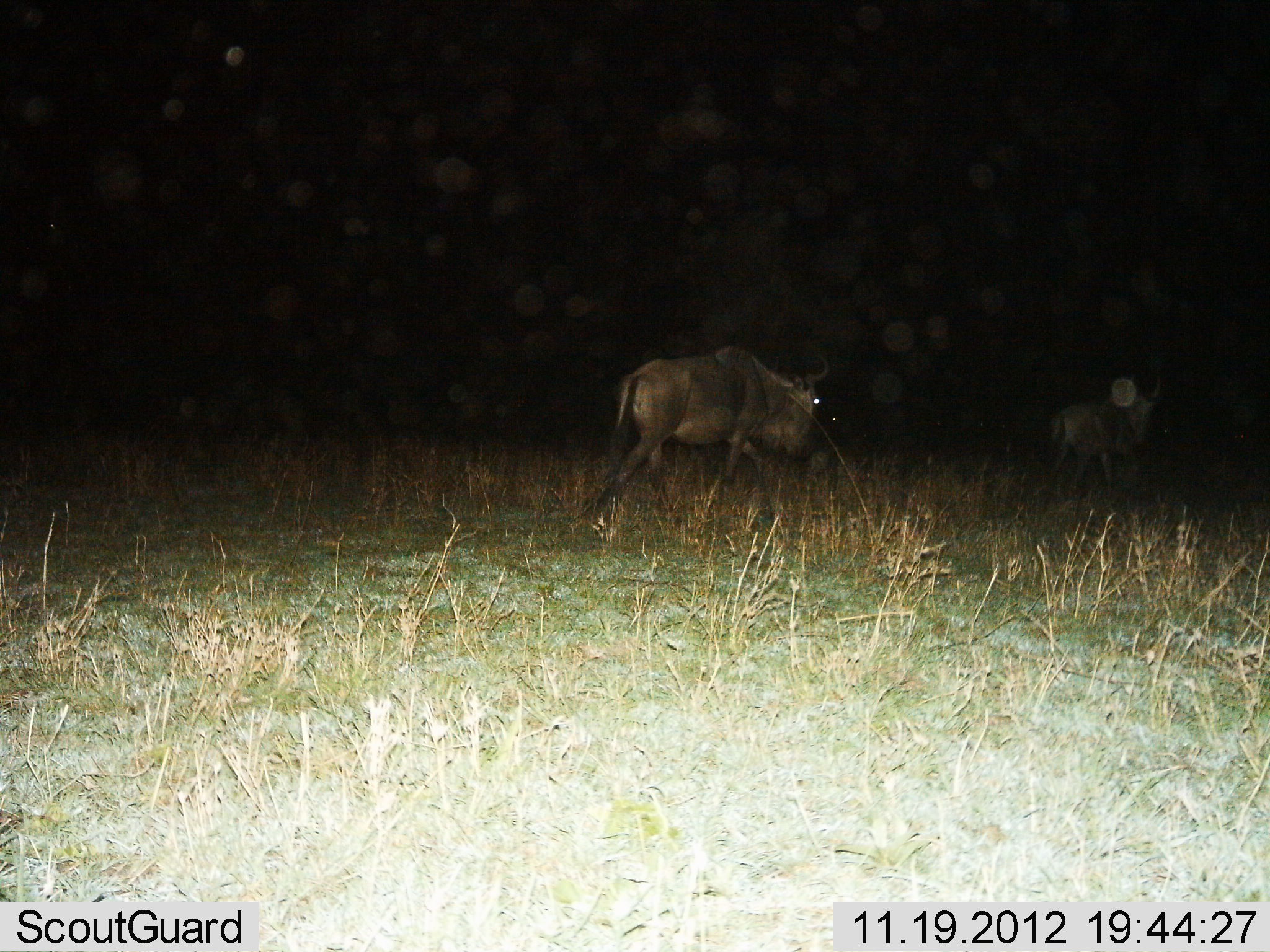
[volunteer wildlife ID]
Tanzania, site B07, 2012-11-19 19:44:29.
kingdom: Animalia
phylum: Chordata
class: Mammalia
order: Artiodactyla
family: Bovidae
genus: Connochaetes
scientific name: Connochaetes taurinus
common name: blue wildebeest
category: wildebeest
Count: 2.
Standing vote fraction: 10%.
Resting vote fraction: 0%.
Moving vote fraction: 90%.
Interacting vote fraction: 0%.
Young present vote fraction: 0%.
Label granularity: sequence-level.